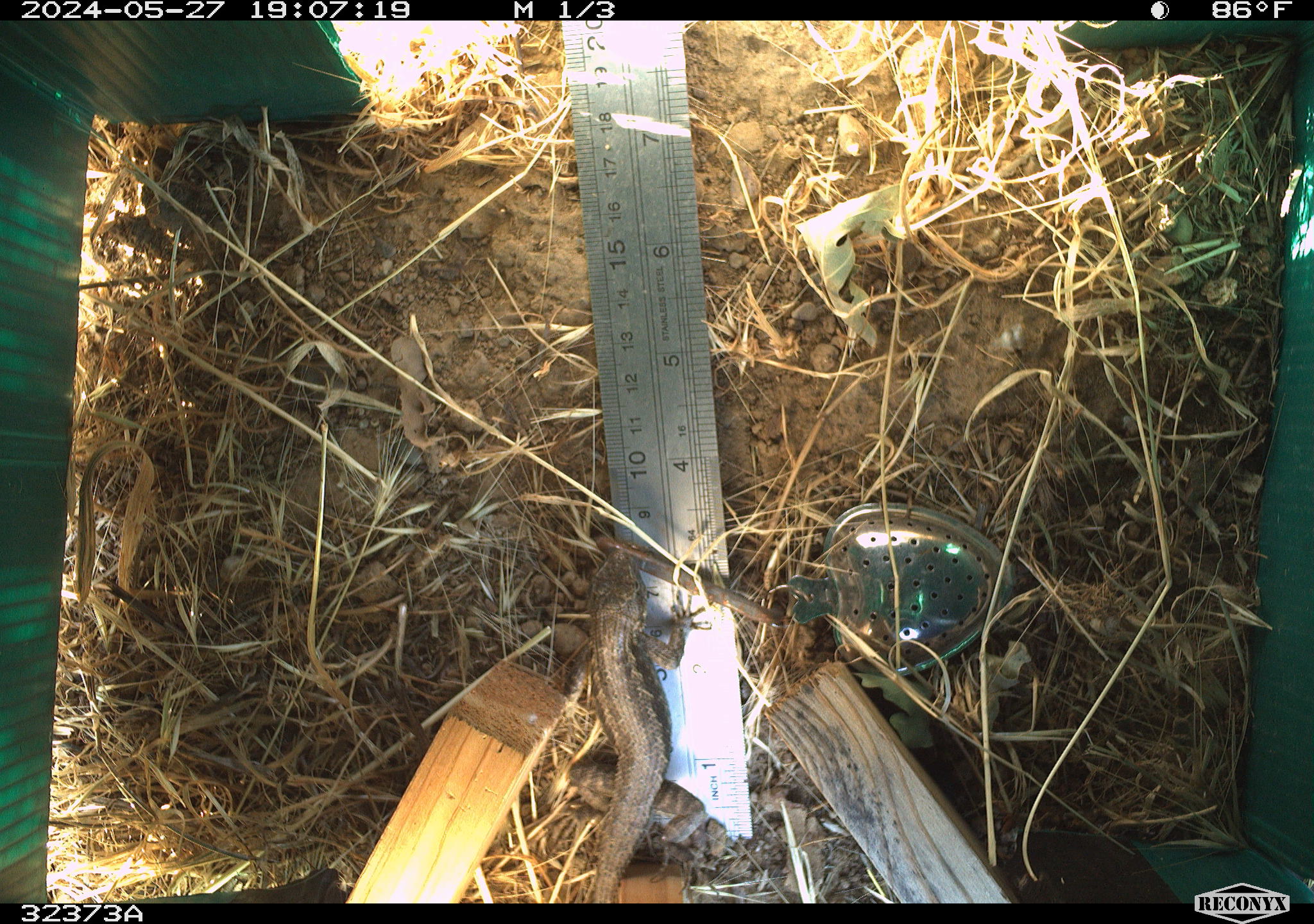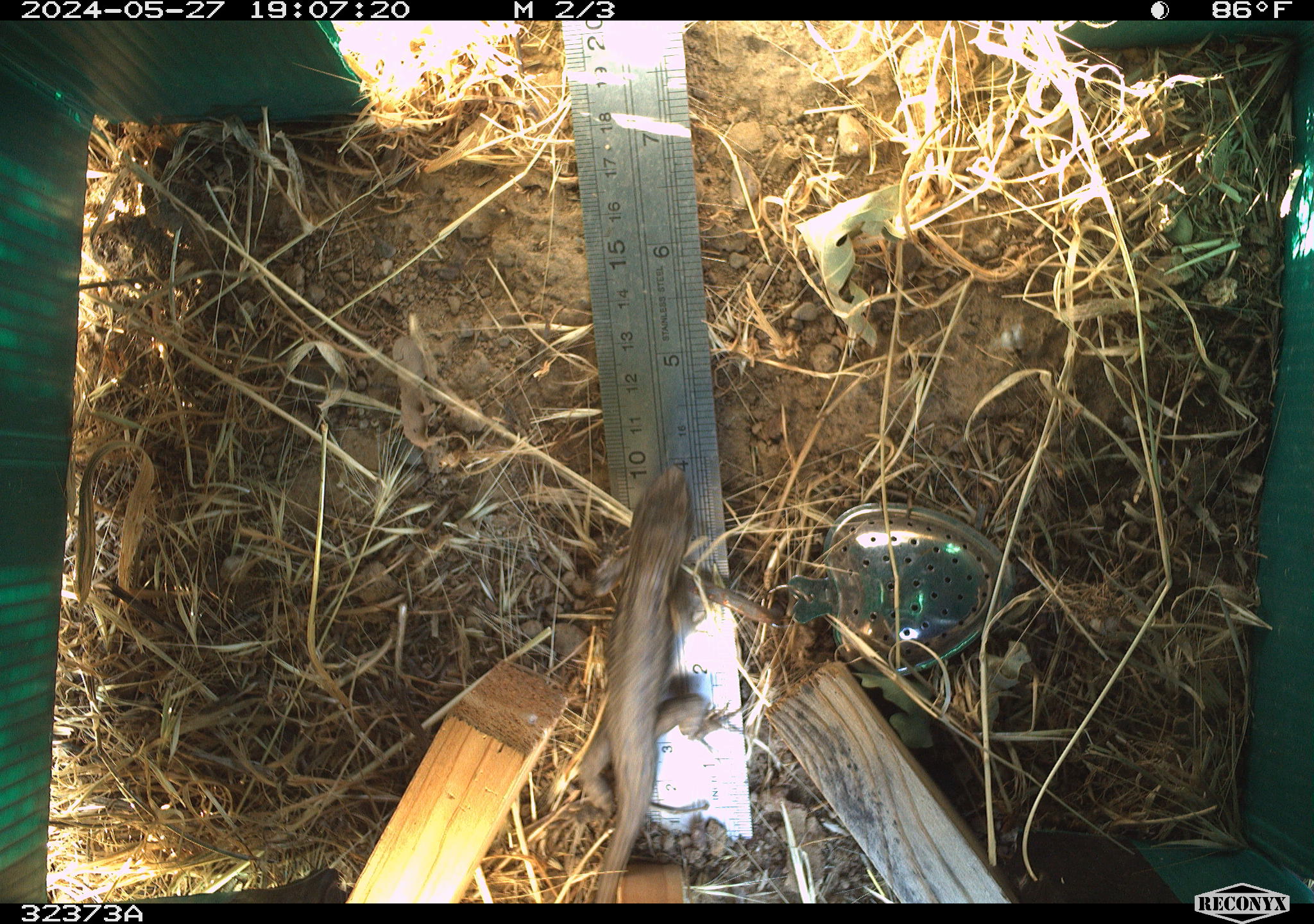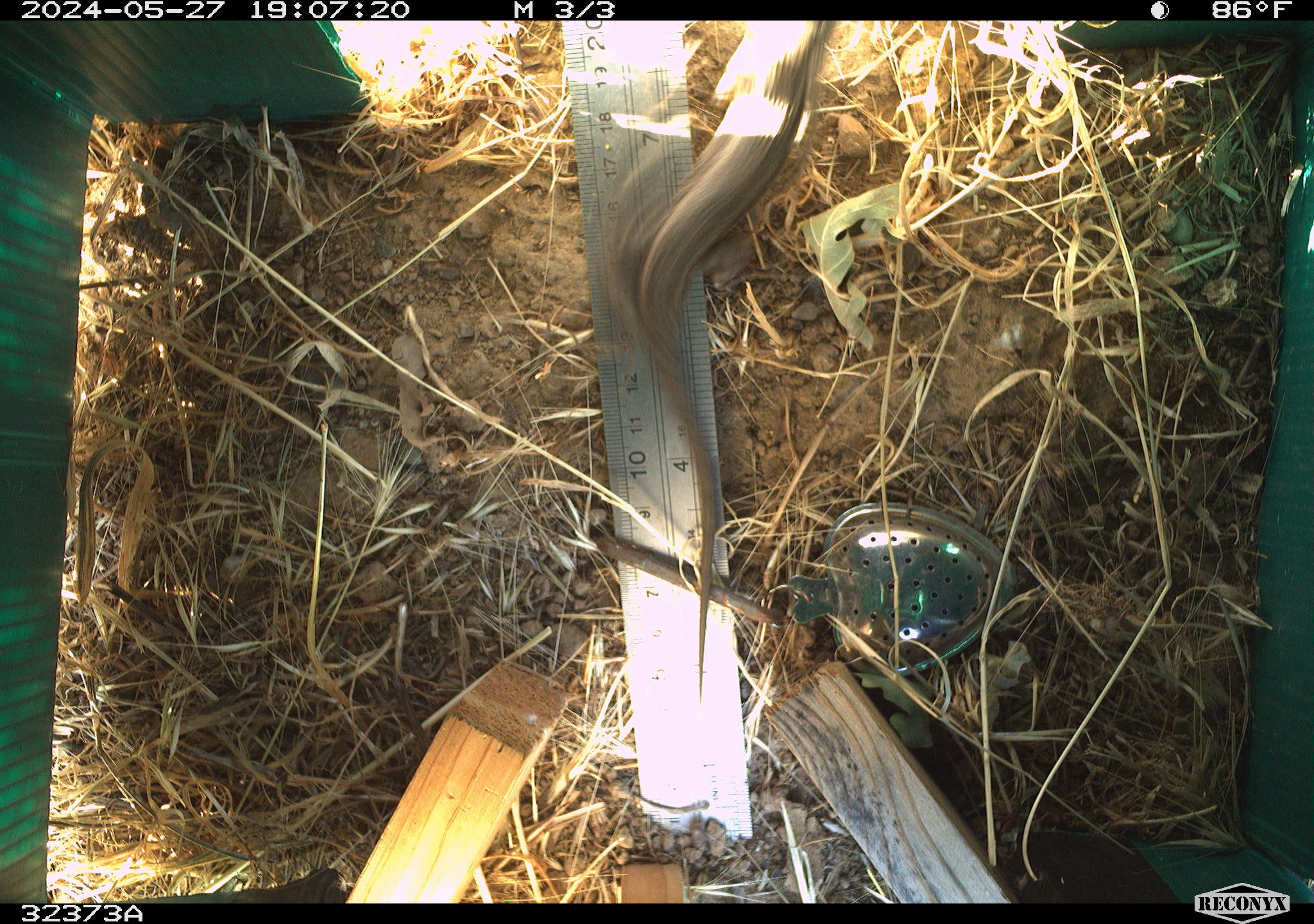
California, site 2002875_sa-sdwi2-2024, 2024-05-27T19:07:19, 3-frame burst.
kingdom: Animalia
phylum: Chordata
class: Reptilia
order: Squamata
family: Phrynosomatidae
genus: Sceloporus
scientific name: Sceloporus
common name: spiny lizards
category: sceloporus species